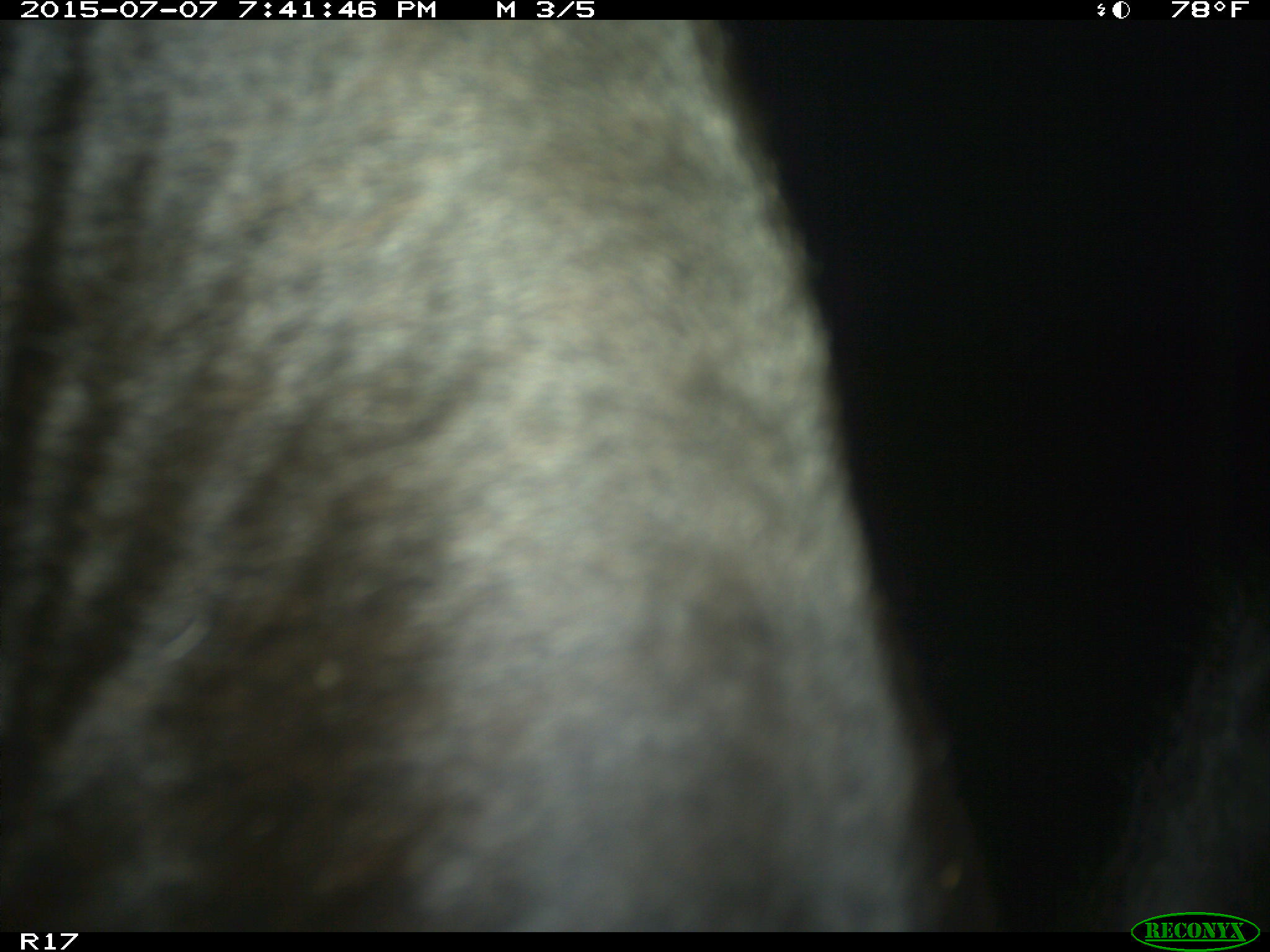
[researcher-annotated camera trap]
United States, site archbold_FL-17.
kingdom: Animalia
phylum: Chordata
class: Mammalia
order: Artiodactyla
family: Bovidae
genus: Bos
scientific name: Bos taurus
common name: domestic cow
Bos taurus (domestic cow).